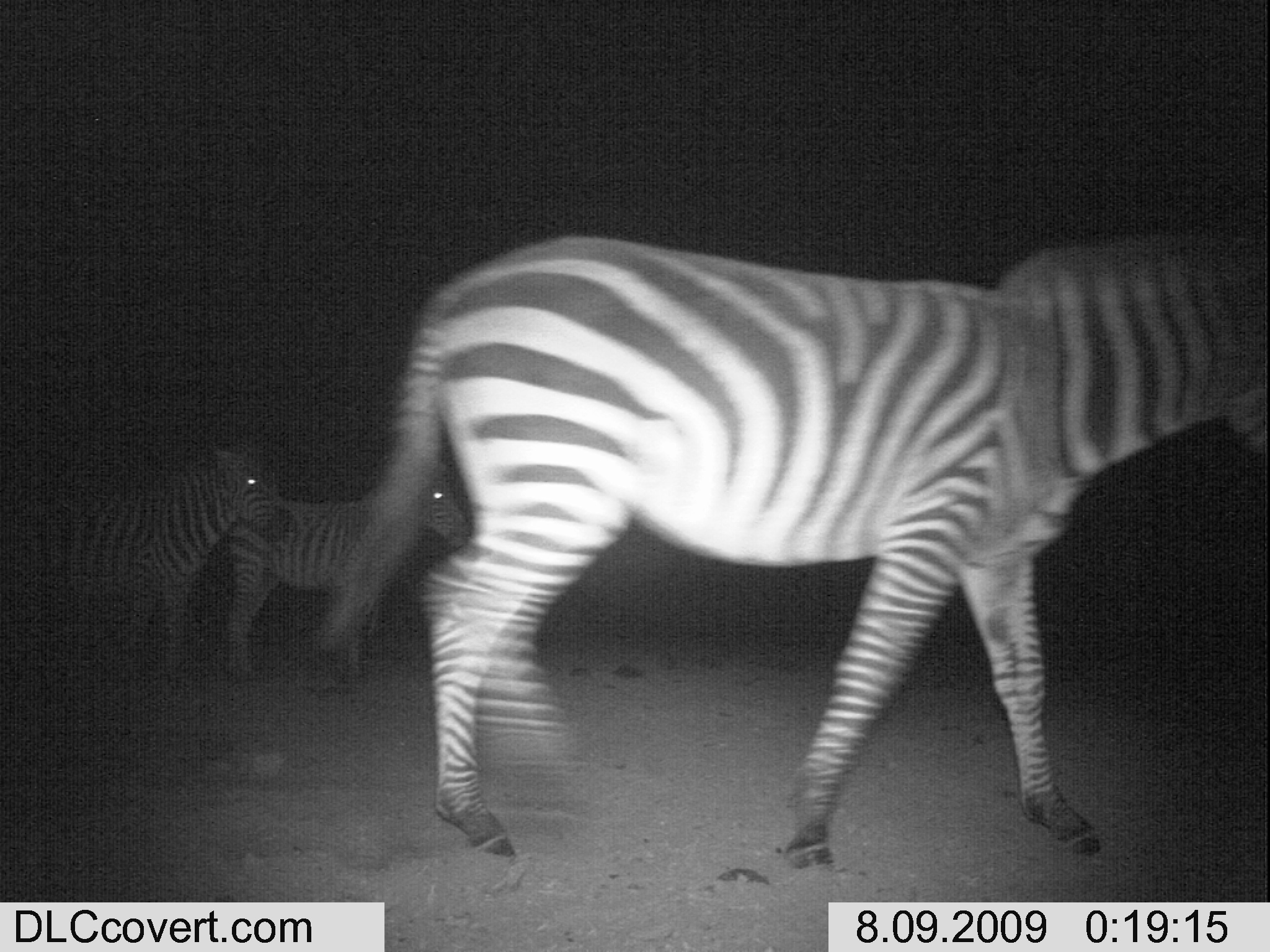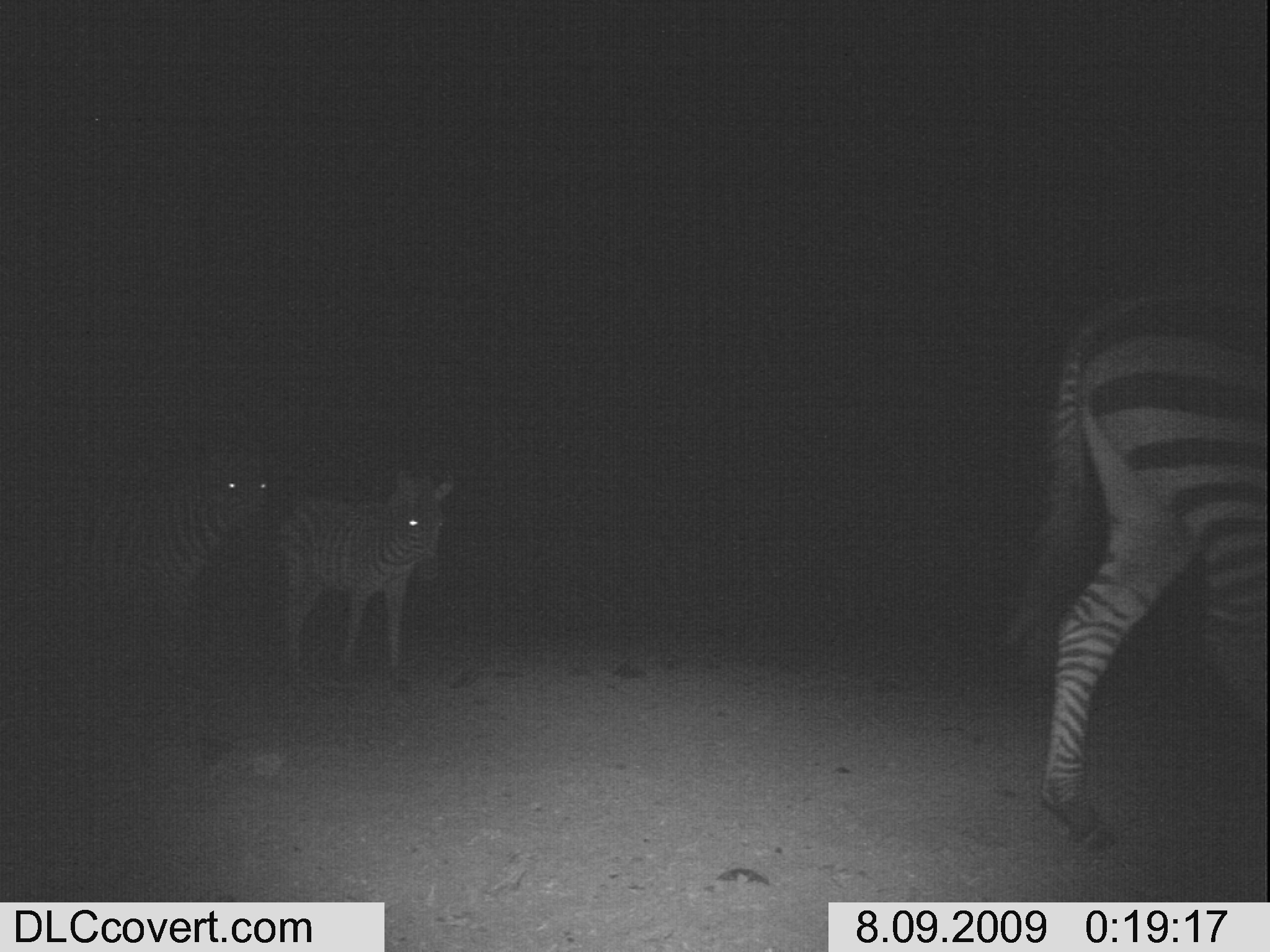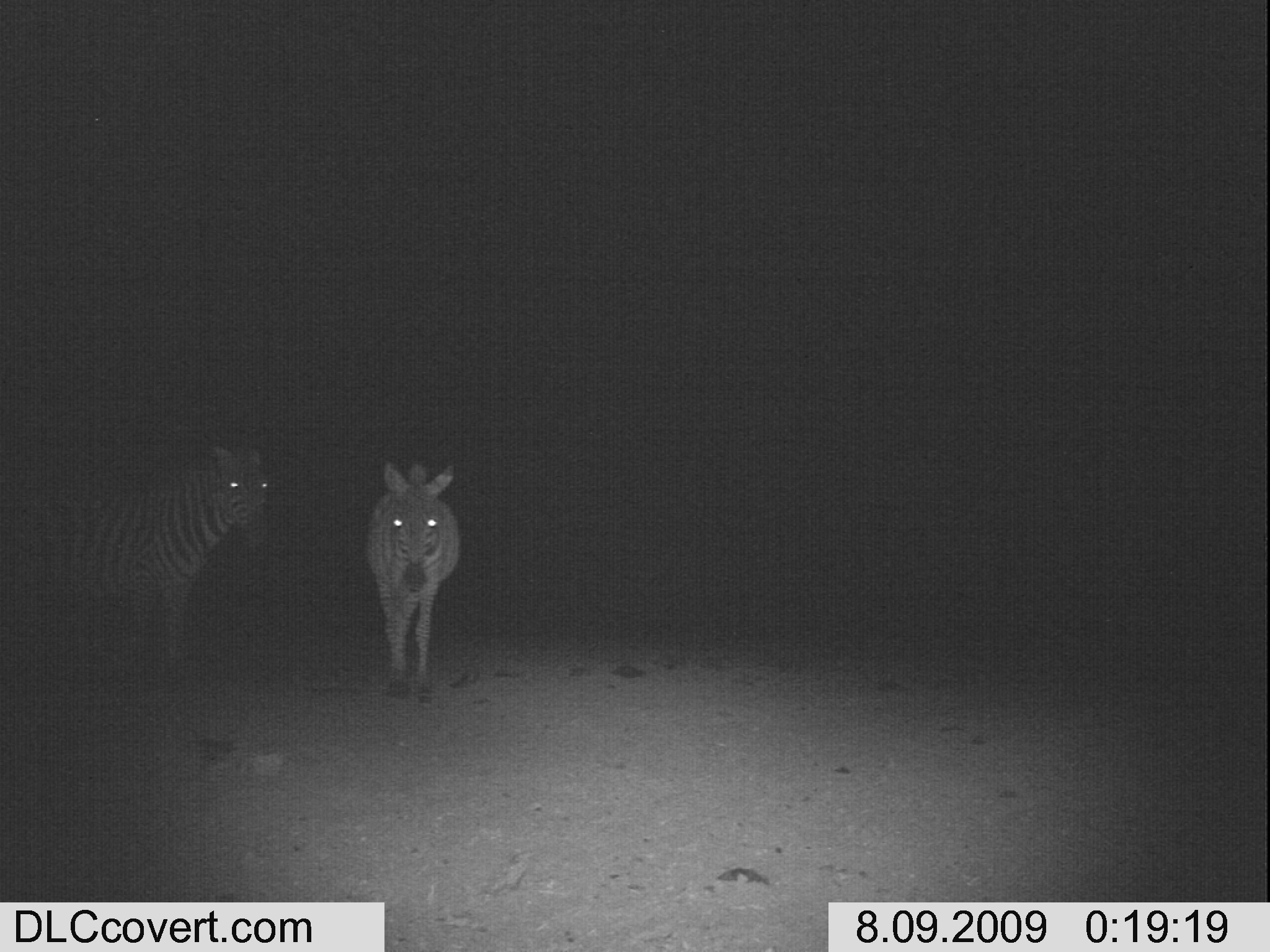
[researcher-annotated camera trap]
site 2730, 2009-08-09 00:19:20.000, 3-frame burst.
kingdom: Animalia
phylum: Chordata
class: Mammalia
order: Perissodactyla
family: Equidae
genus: Equus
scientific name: Equus quagga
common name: plains zebra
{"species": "Equus quagga (plains zebra)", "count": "3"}